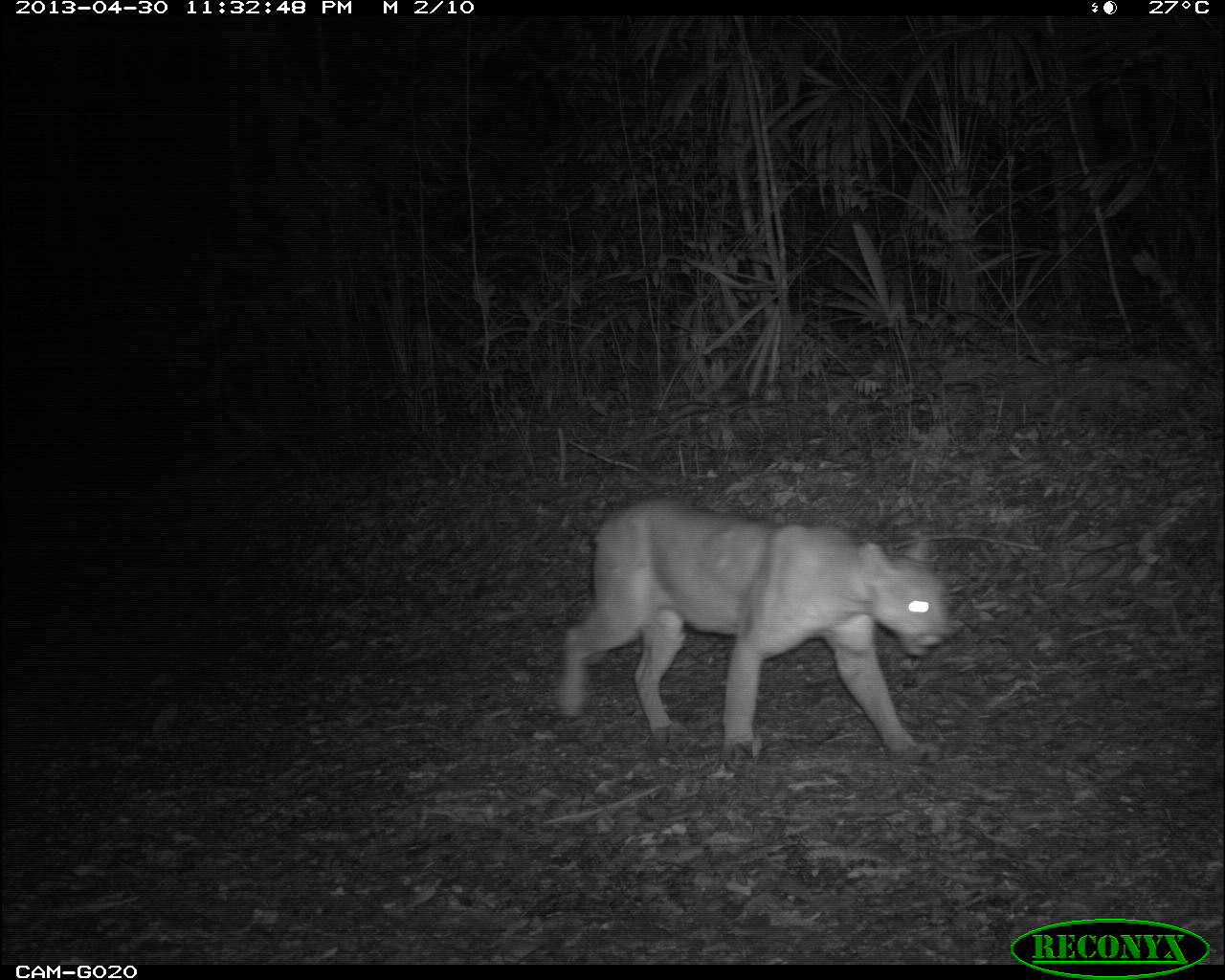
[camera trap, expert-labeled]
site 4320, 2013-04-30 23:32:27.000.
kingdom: Animalia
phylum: Chordata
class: Mammalia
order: Carnivora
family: Felidae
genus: Puma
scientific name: Puma concolor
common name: mountain lion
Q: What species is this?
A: Puma concolor (mountain lion).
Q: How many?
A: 1.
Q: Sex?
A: Male.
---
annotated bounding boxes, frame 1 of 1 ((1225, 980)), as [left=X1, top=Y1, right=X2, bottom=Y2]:
puma concolor: [left=553, top=494, right=956, bottom=761]